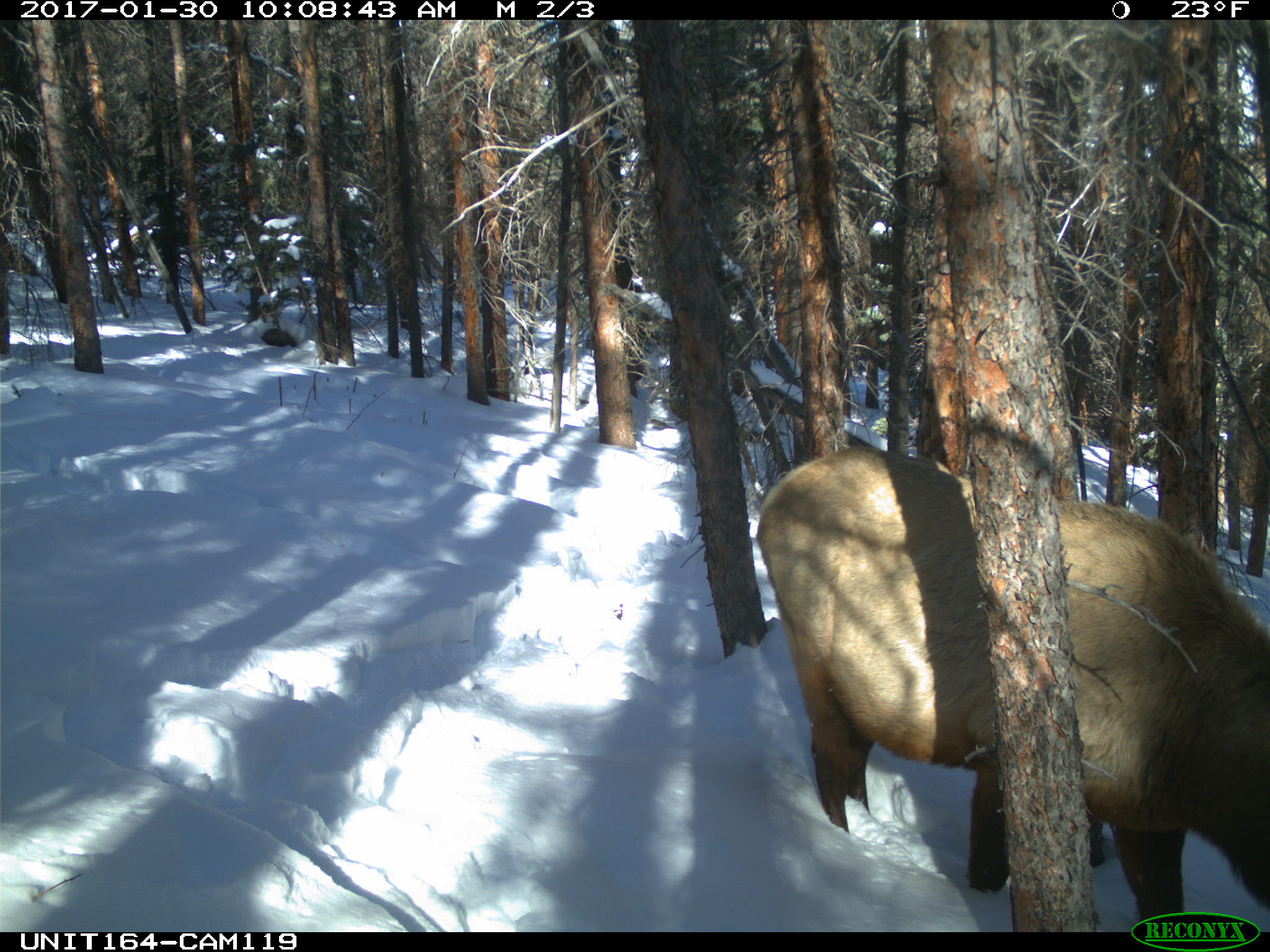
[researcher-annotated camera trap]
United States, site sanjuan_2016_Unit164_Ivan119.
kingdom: Animalia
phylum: Chordata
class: Mammalia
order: Artiodactyla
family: Cervidae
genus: Cervus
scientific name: Cervus elaphus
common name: red deer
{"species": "Cervus elaphus (red deer)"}